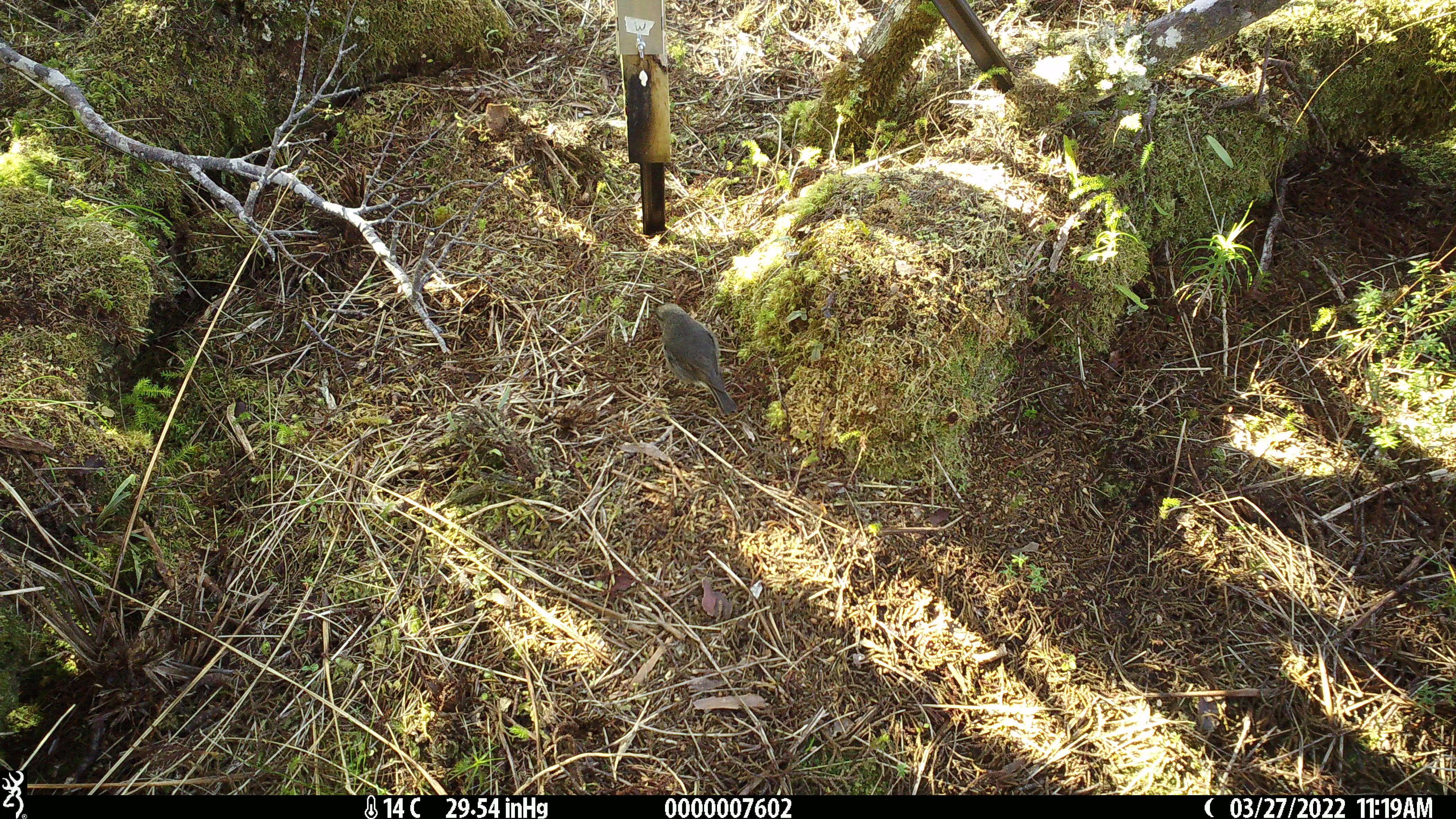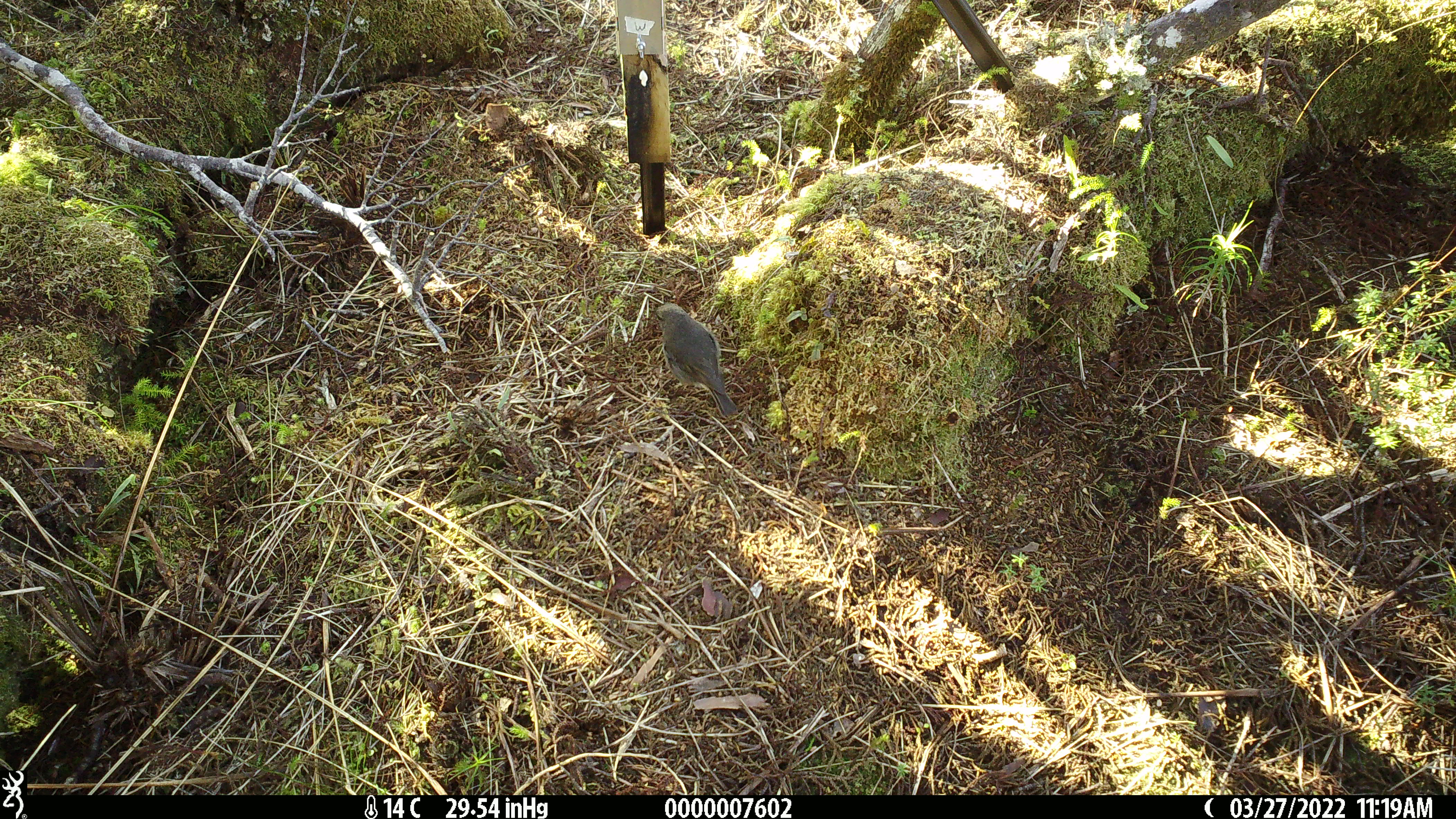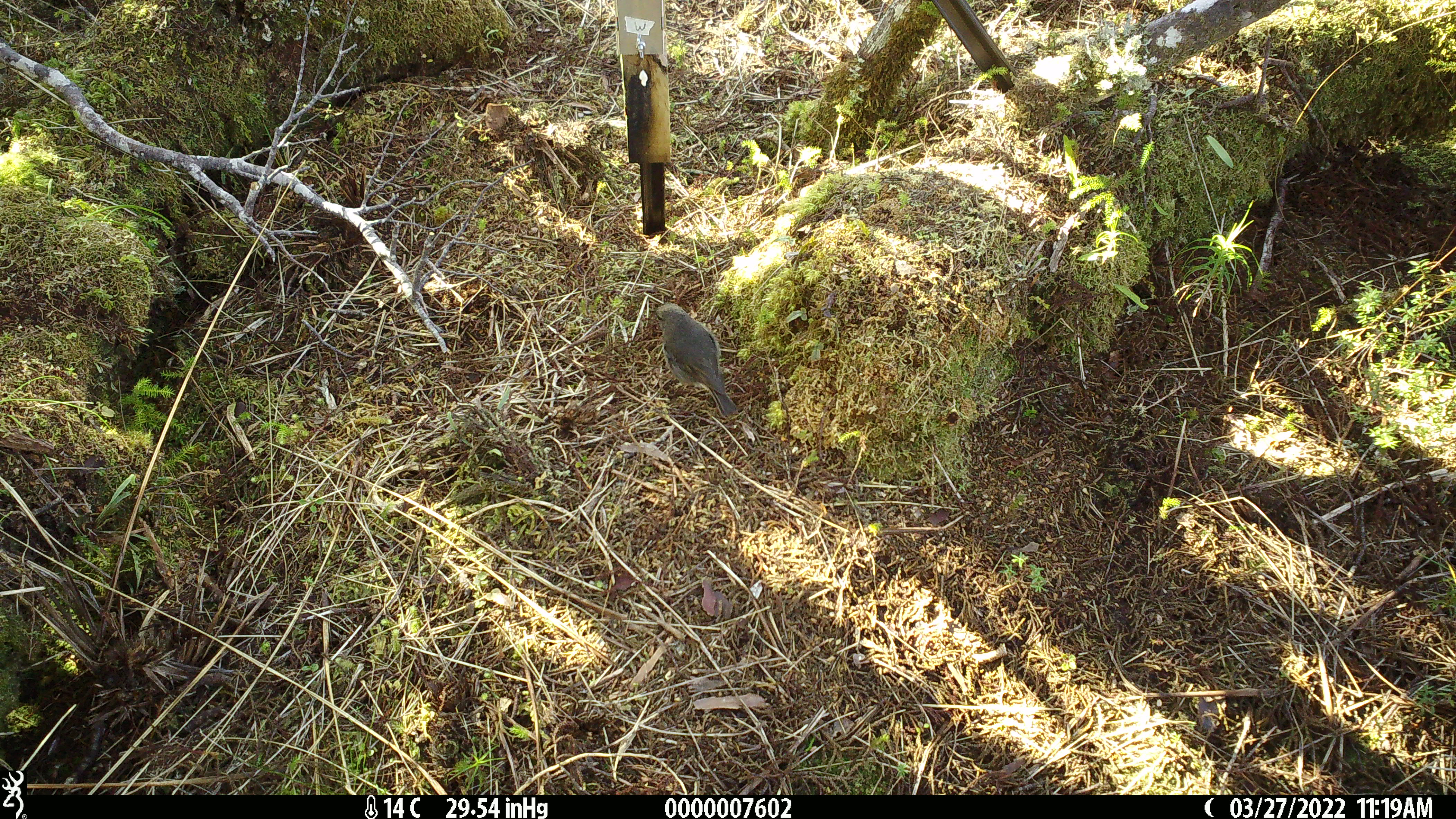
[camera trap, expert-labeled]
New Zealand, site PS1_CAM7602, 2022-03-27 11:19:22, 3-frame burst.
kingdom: Animalia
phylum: Chordata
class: Aves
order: Passeriformes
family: Petroicidae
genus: Petroica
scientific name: Petroica australis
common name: new zealand robin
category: robin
Robin (new zealand robin) (Petroica australis).